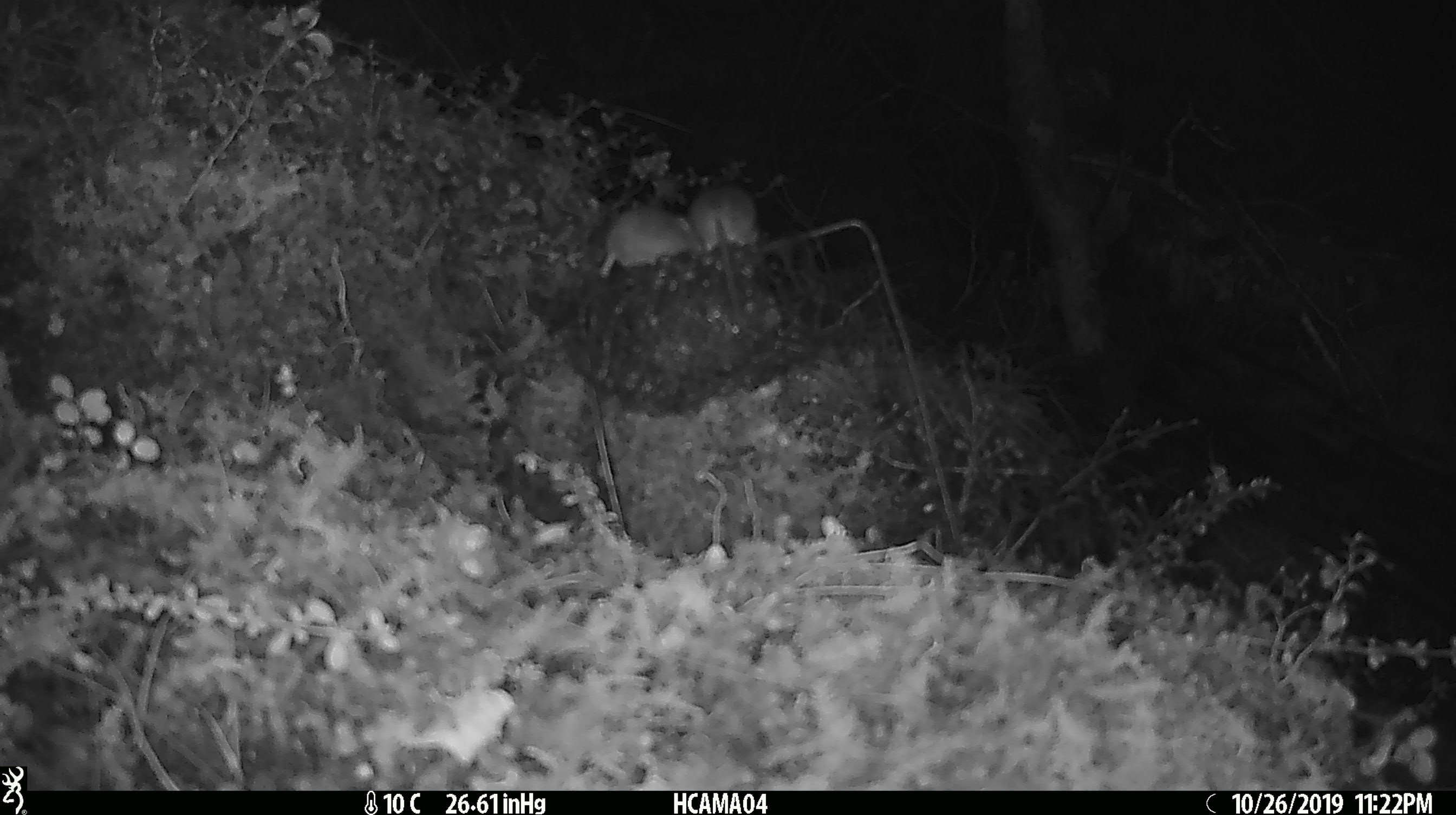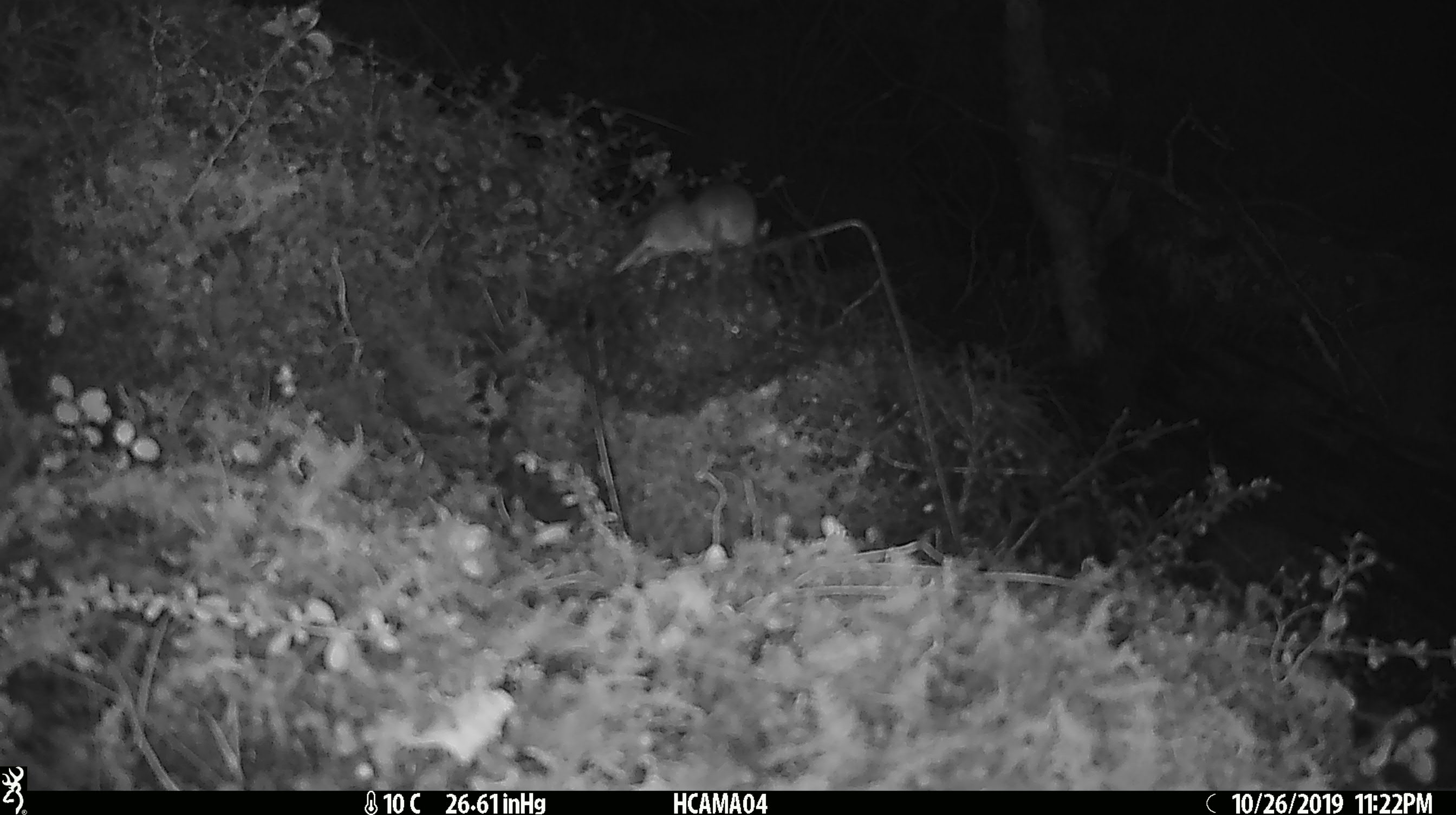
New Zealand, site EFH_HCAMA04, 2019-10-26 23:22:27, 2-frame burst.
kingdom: Animalia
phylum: Chordata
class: Mammalia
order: Rodentia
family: Muridae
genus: Mus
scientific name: Mus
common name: mouse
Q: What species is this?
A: Mouse (Mus).